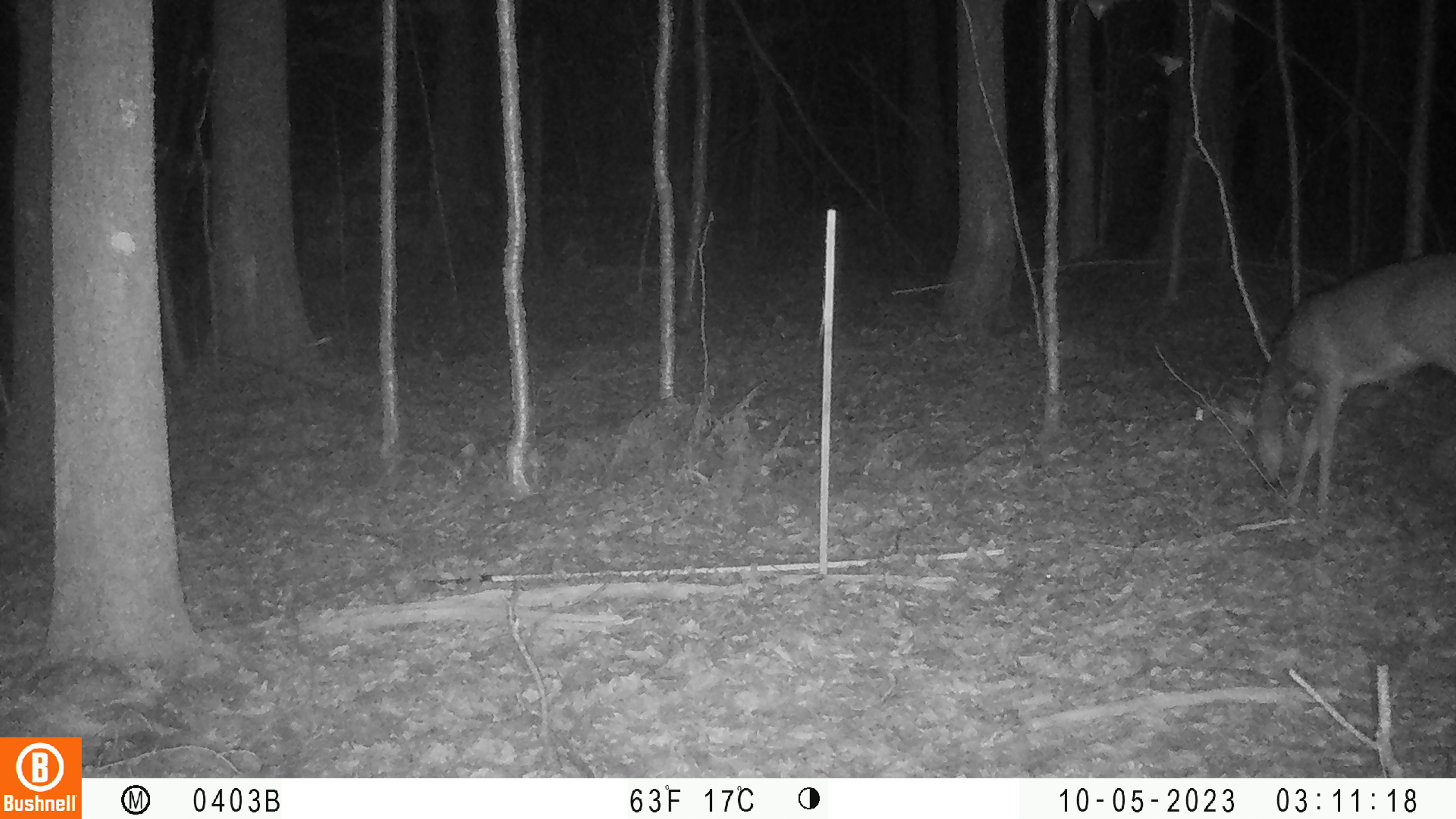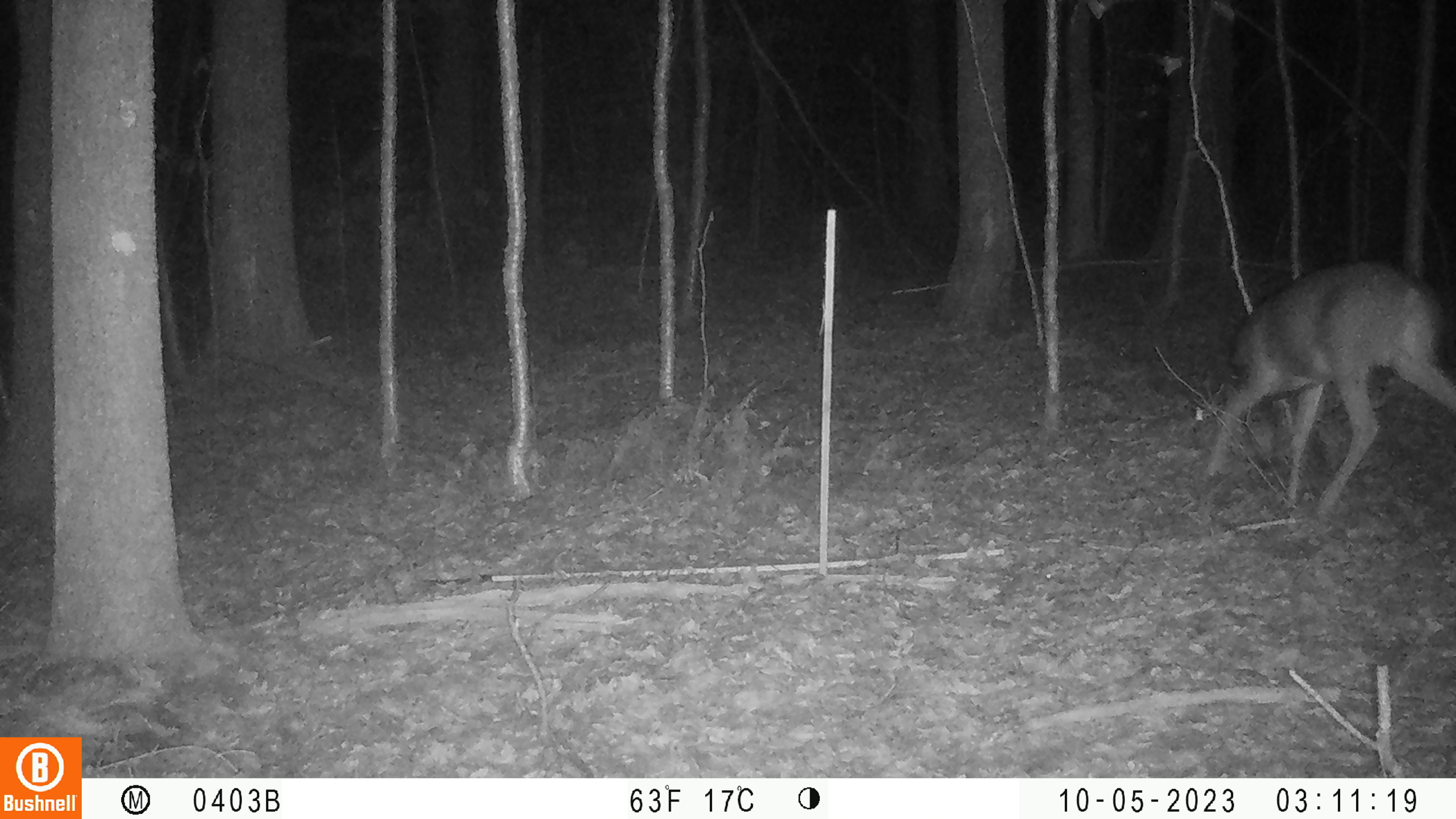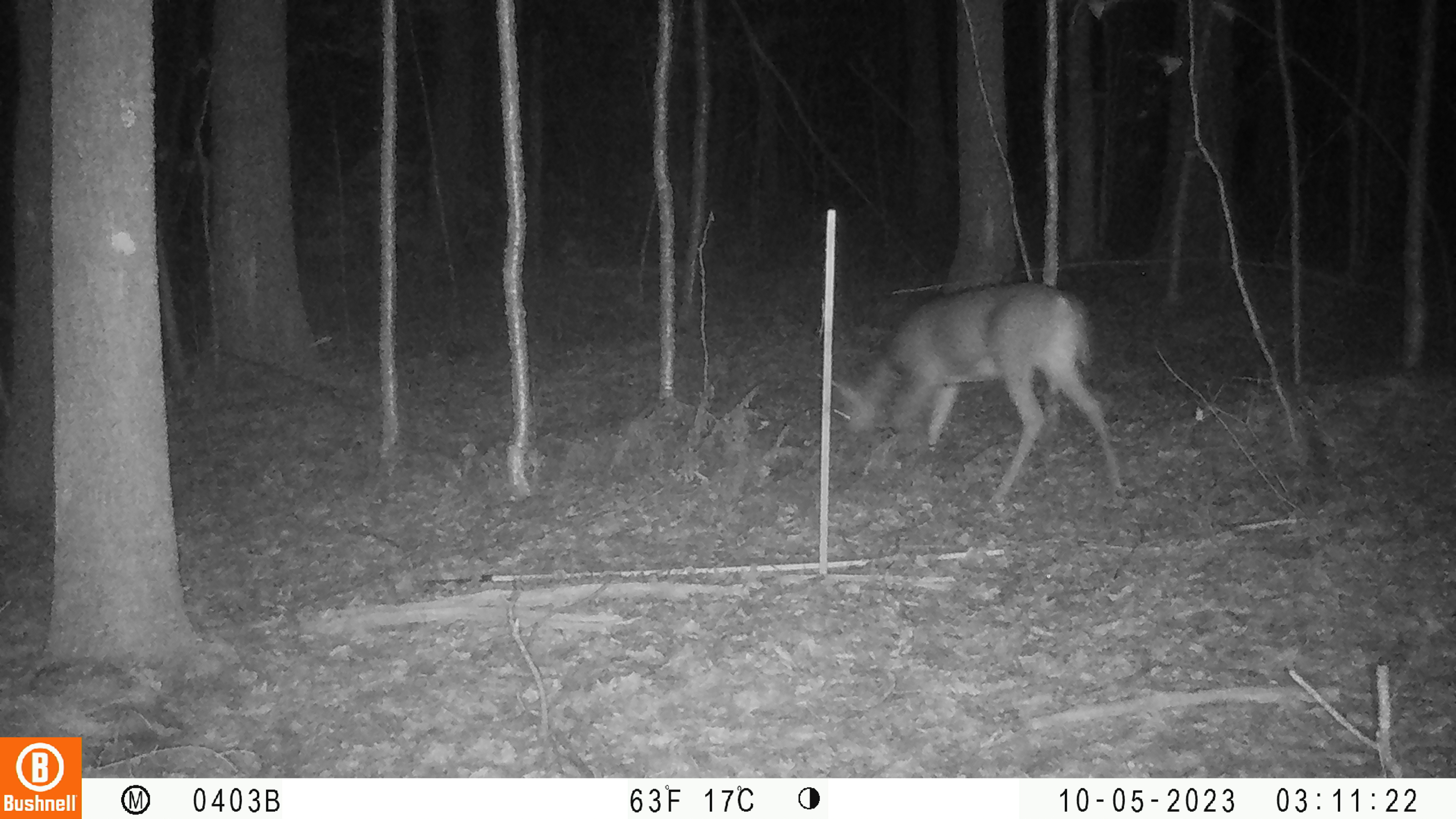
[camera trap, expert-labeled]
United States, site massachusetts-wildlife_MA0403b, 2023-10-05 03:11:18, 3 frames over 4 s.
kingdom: Animalia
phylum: Chordata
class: Mammalia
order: Artiodactyla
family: Cervidae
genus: Odocoileus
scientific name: Odocoileus virginianus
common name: white-tailed deer